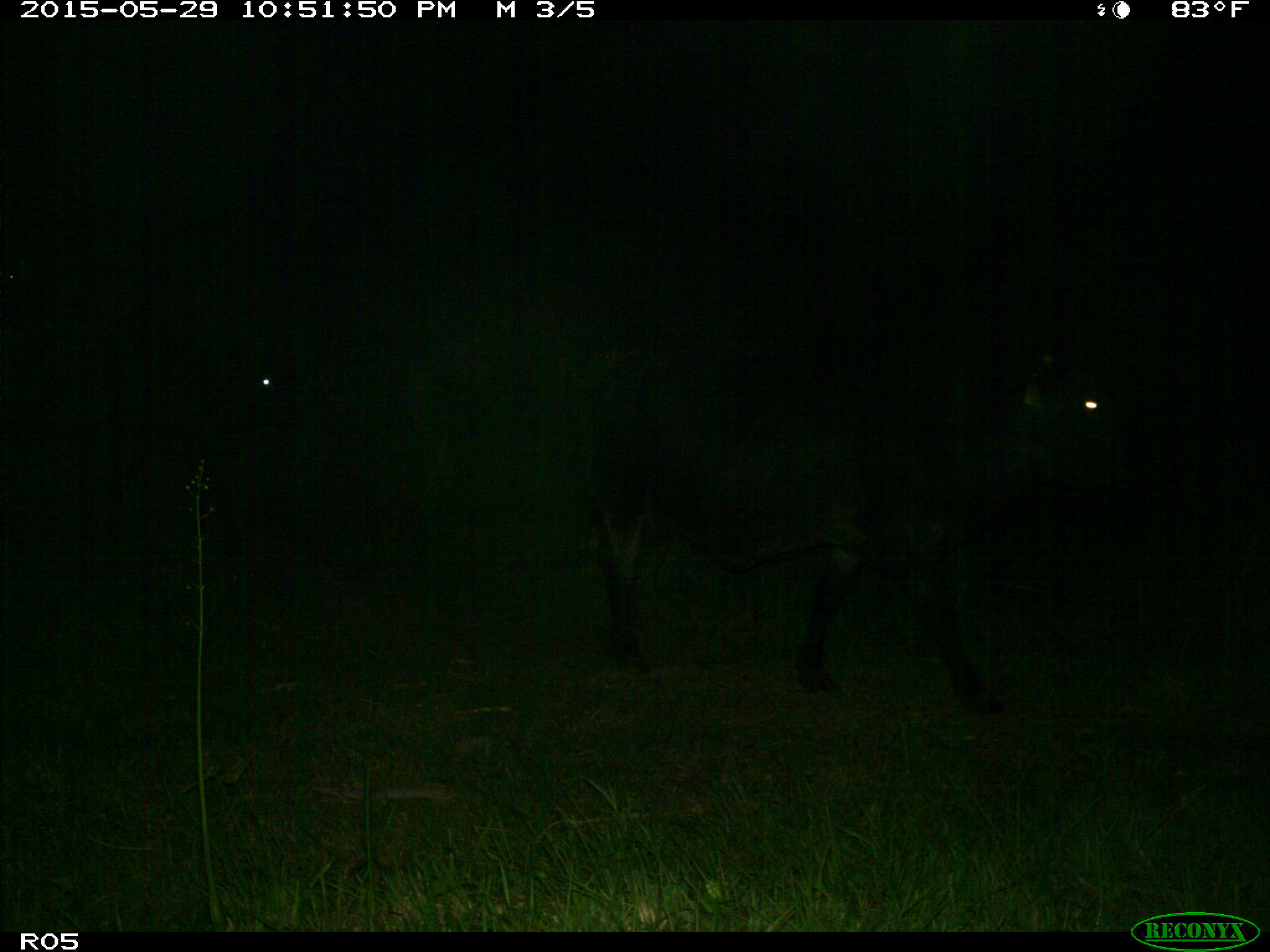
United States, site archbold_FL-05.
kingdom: Animalia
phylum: Chordata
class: Mammalia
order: Artiodactyla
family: Bovidae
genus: Bos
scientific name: Bos taurus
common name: domestic cow